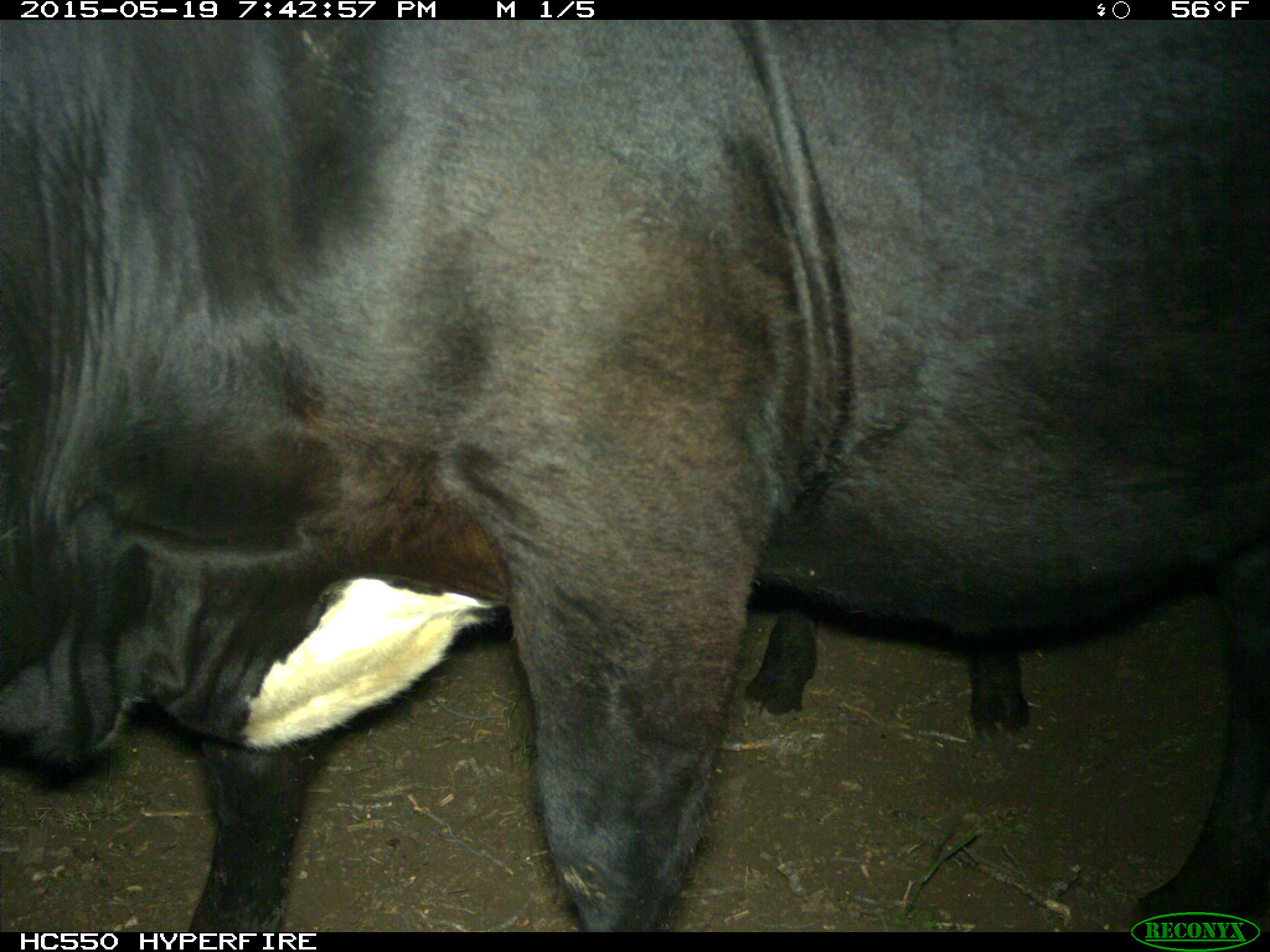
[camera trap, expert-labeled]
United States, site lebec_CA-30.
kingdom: Animalia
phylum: Chordata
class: Mammalia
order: Artiodactyla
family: Bovidae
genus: Bos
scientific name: Bos taurus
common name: domestic cow